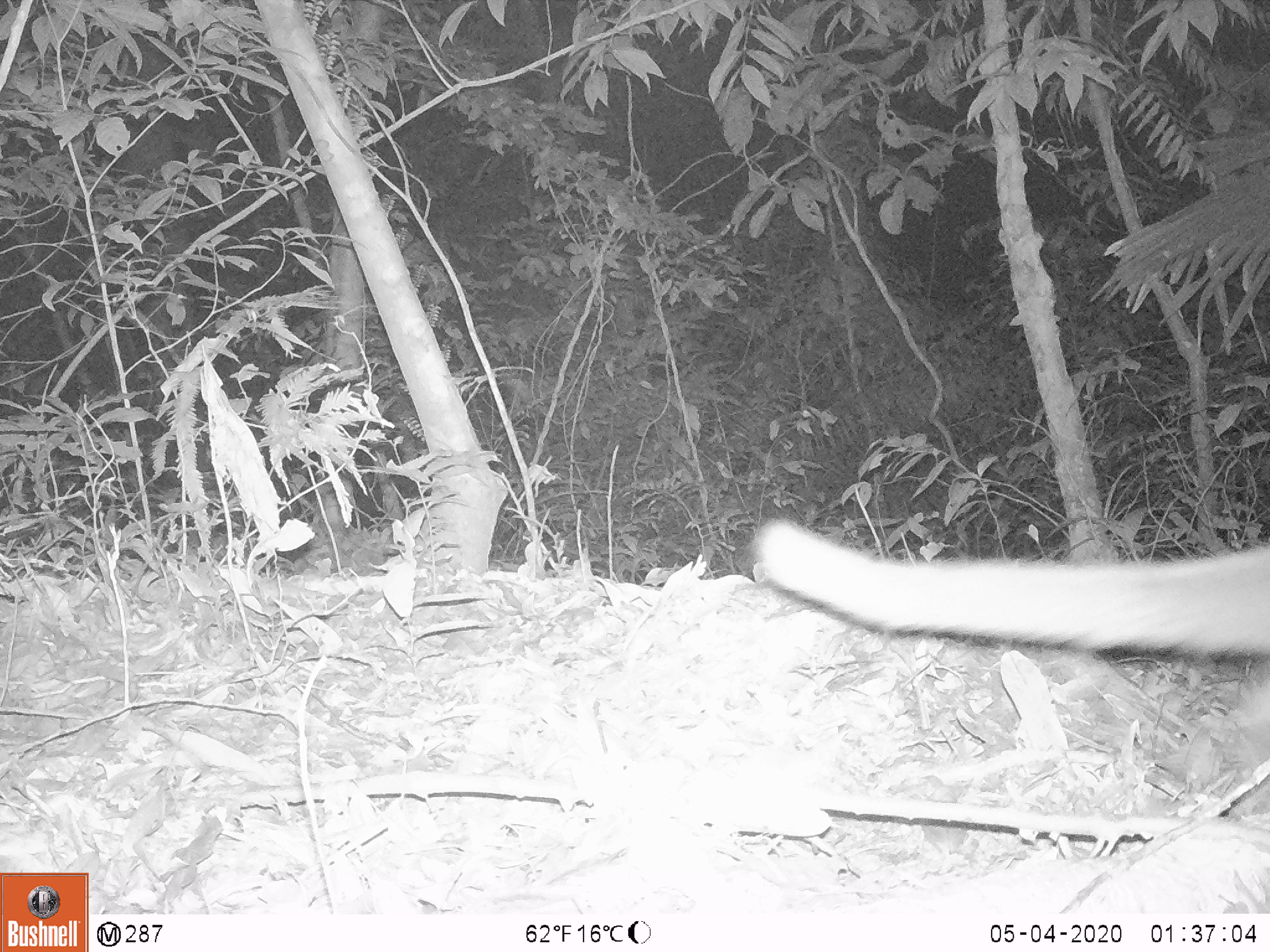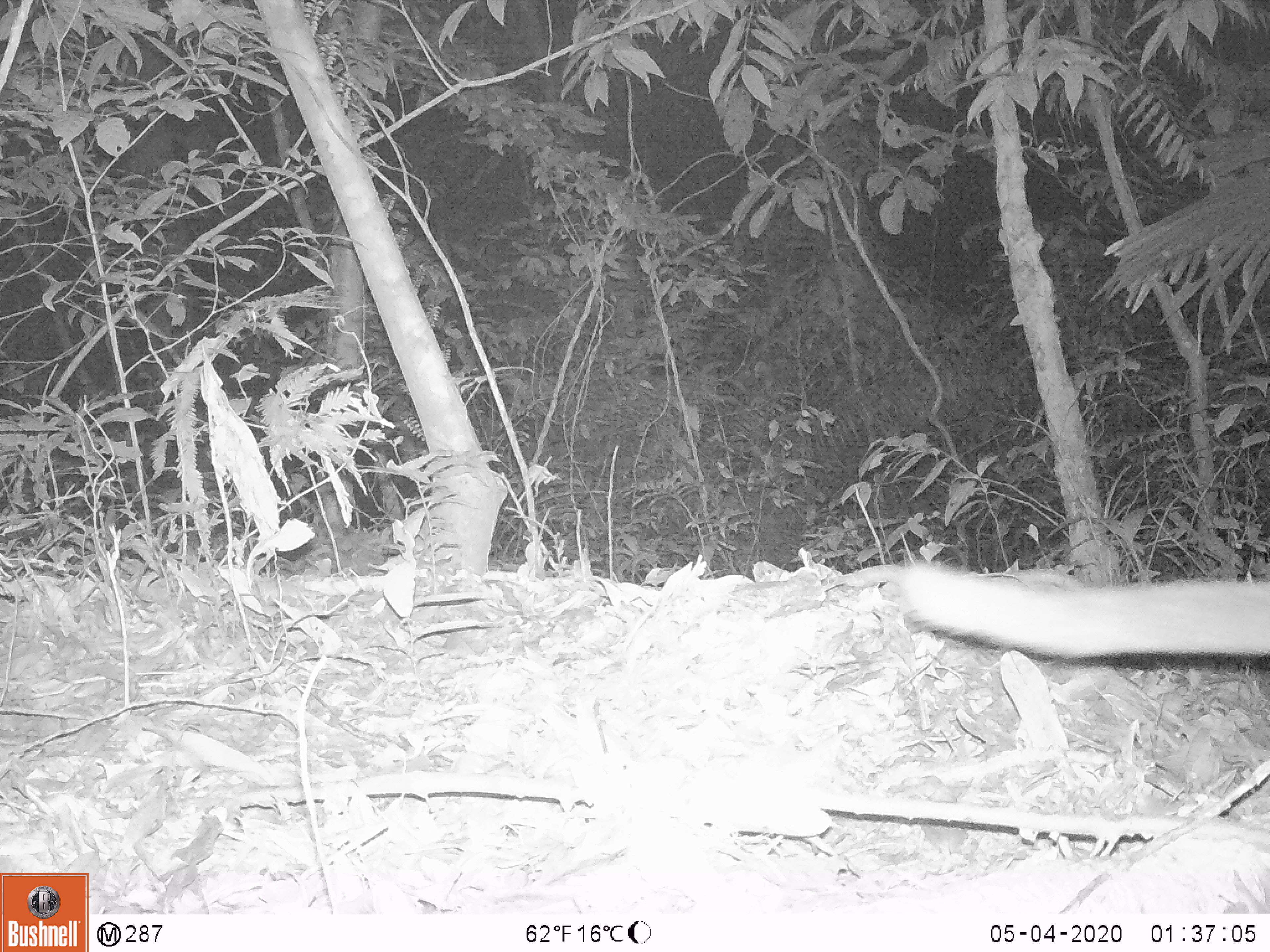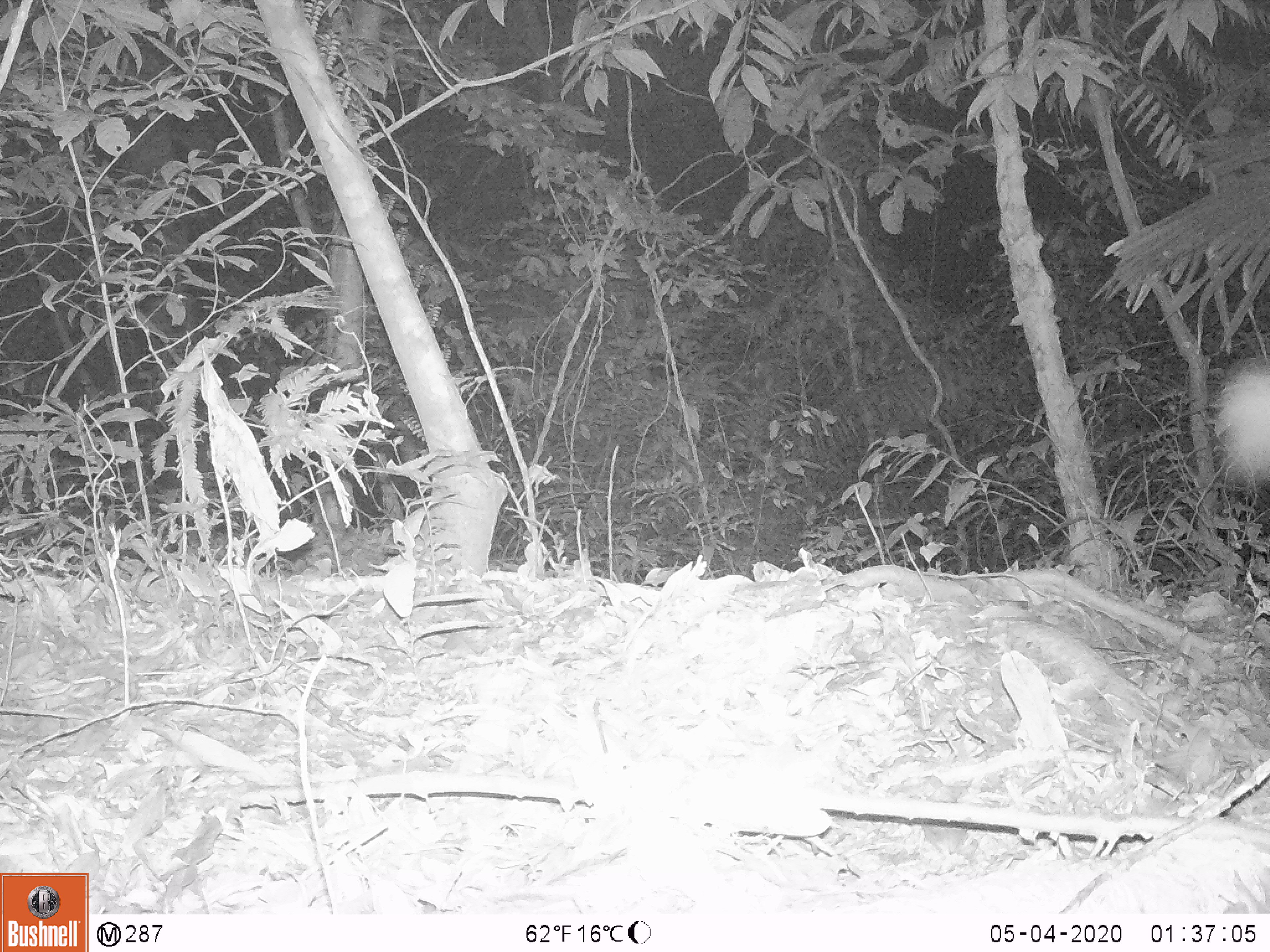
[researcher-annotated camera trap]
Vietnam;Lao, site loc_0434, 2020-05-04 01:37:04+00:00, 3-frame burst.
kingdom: Animalia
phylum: Chordata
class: Mammalia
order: Carnivora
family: Viverridae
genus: Paguma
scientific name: Paguma larvata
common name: masked palm civet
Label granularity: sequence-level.